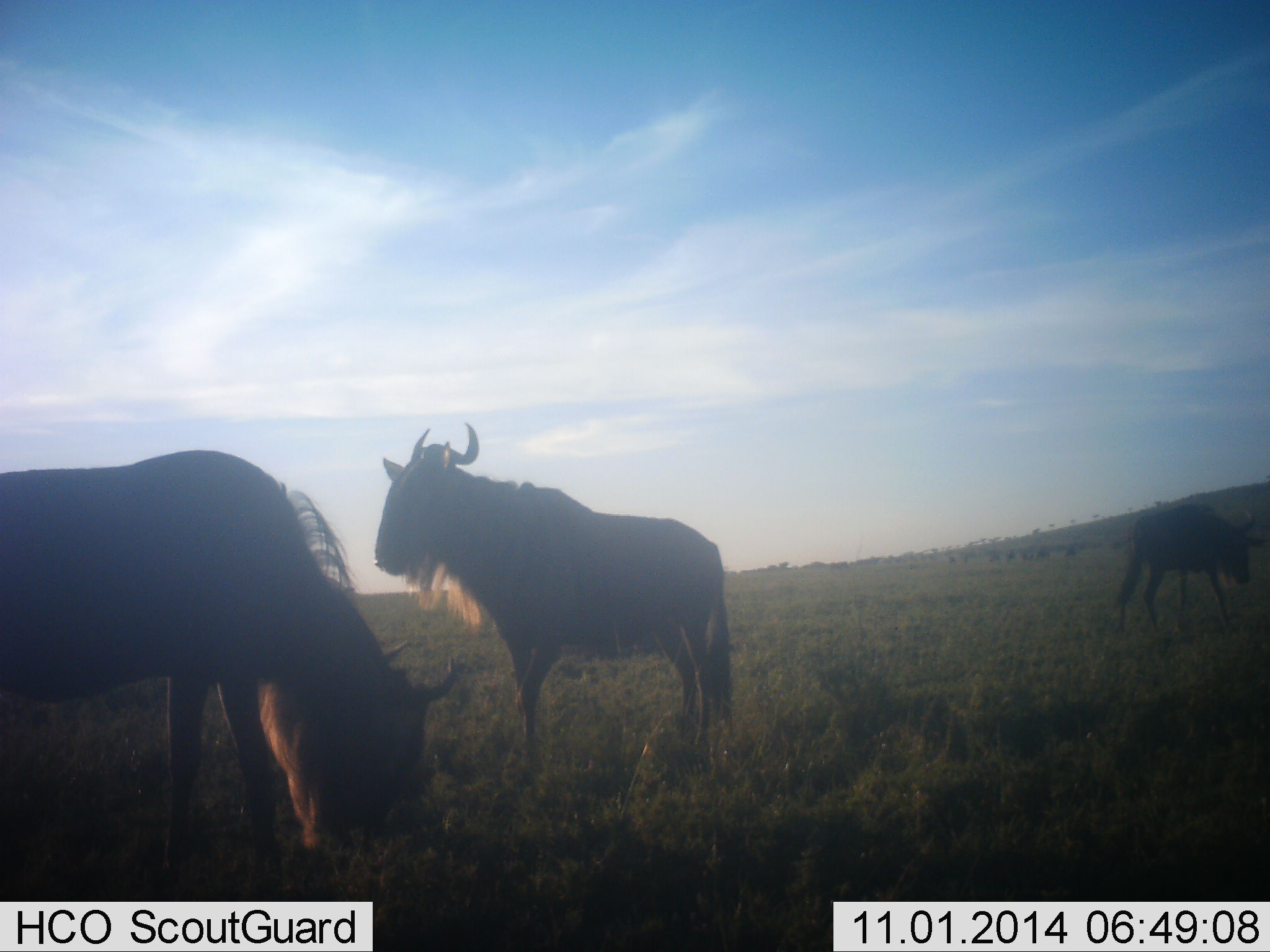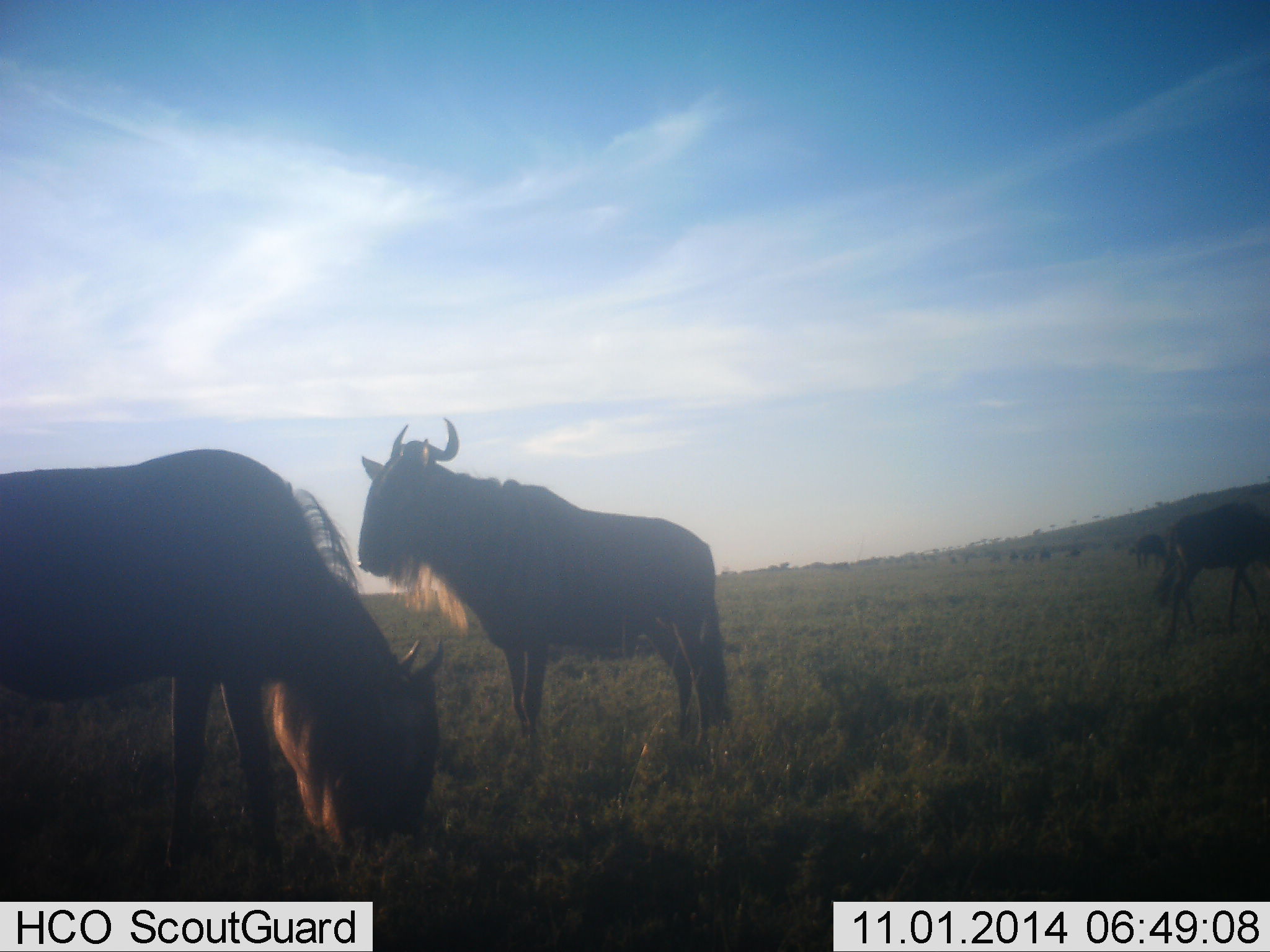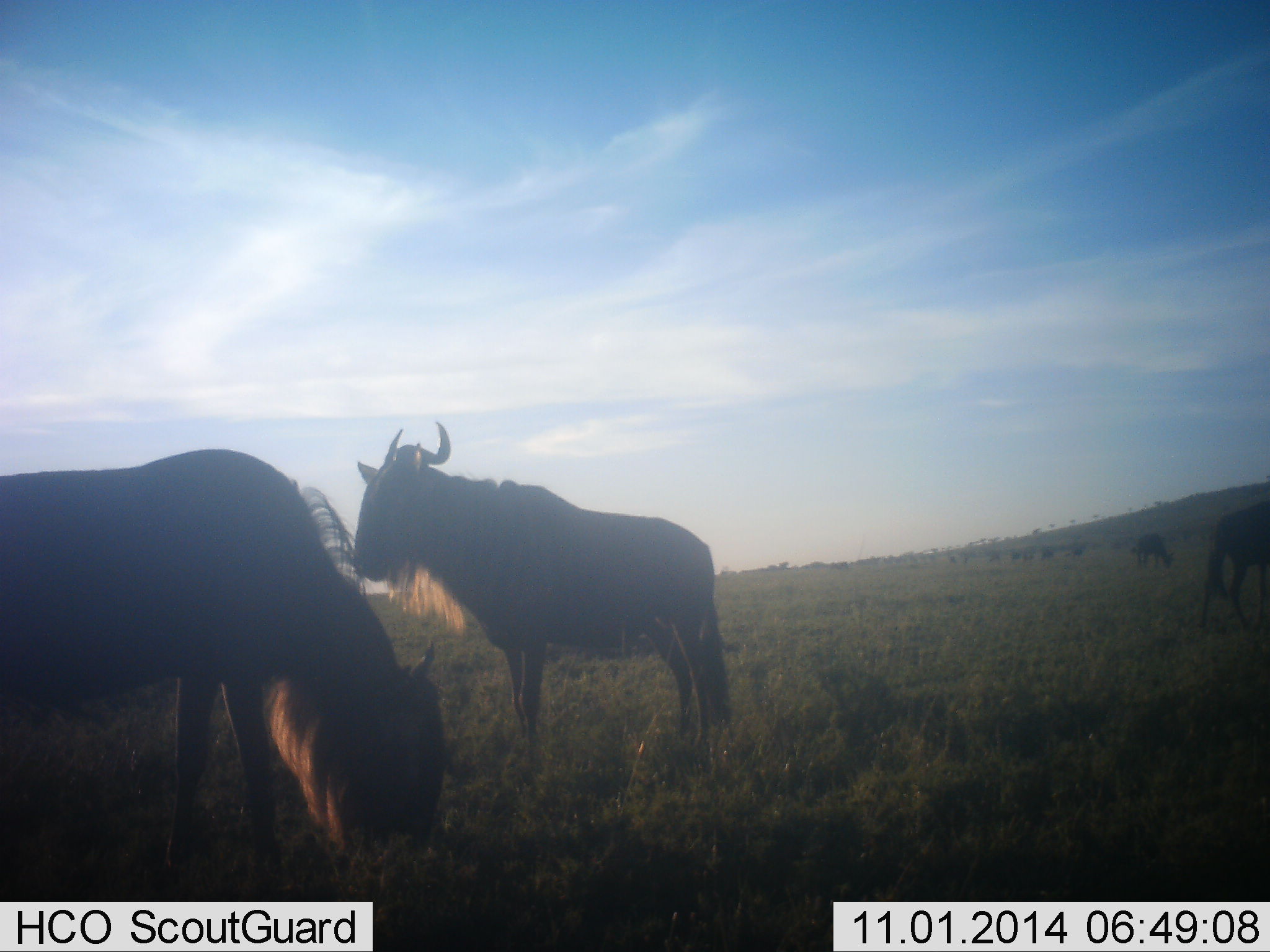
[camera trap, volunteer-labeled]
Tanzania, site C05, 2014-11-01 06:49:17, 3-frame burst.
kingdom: Animalia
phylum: Chordata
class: Mammalia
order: Artiodactyla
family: Bovidae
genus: Connochaetes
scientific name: Connochaetes taurinus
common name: blue wildebeest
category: wildebeest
Wildebeest (blue wildebeest) (Connochaetes taurinus), count 11-50. Behavior (volunteer vote fractions): standing 80%, resting 10%, moving 70%, interacting 0%. Young present (vote fraction): 10%. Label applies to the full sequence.